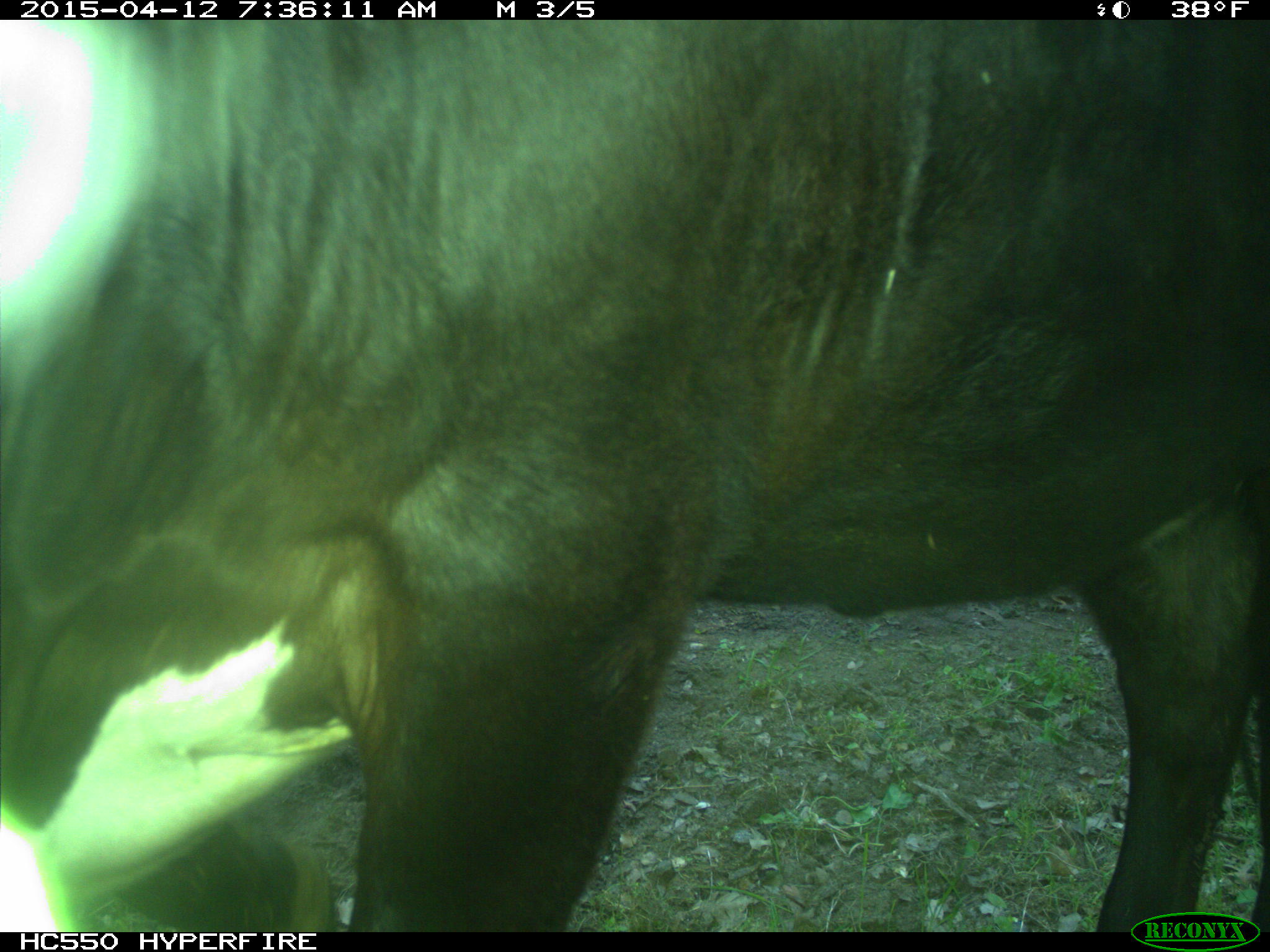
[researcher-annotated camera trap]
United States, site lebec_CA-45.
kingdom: Animalia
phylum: Chordata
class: Mammalia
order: Artiodactyla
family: Bovidae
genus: Bos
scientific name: Bos taurus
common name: domestic cow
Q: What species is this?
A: Bos taurus (domestic cow).